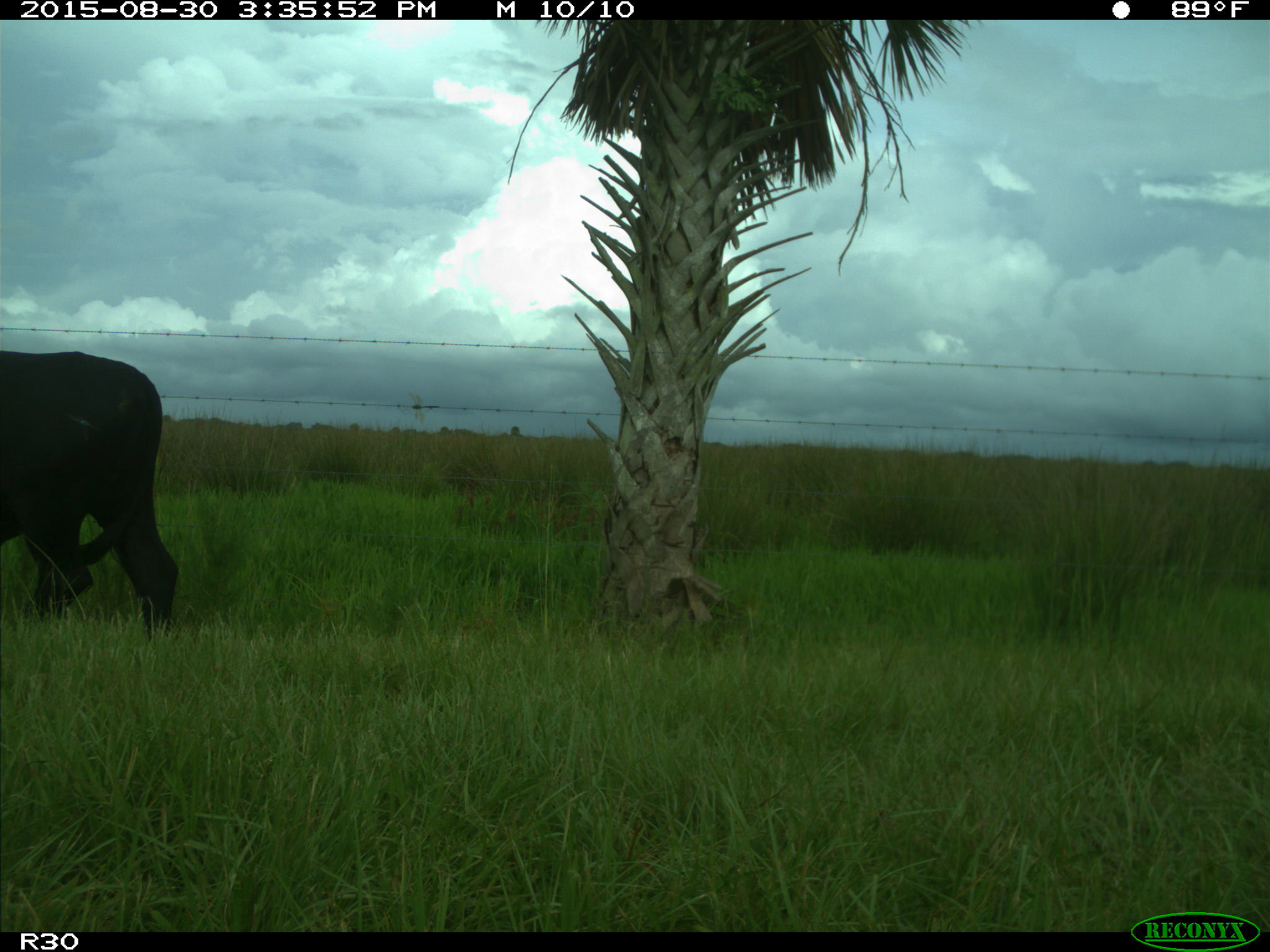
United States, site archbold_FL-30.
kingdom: Animalia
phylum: Chordata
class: Mammalia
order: Artiodactyla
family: Bovidae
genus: Bos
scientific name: Bos taurus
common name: domestic cow